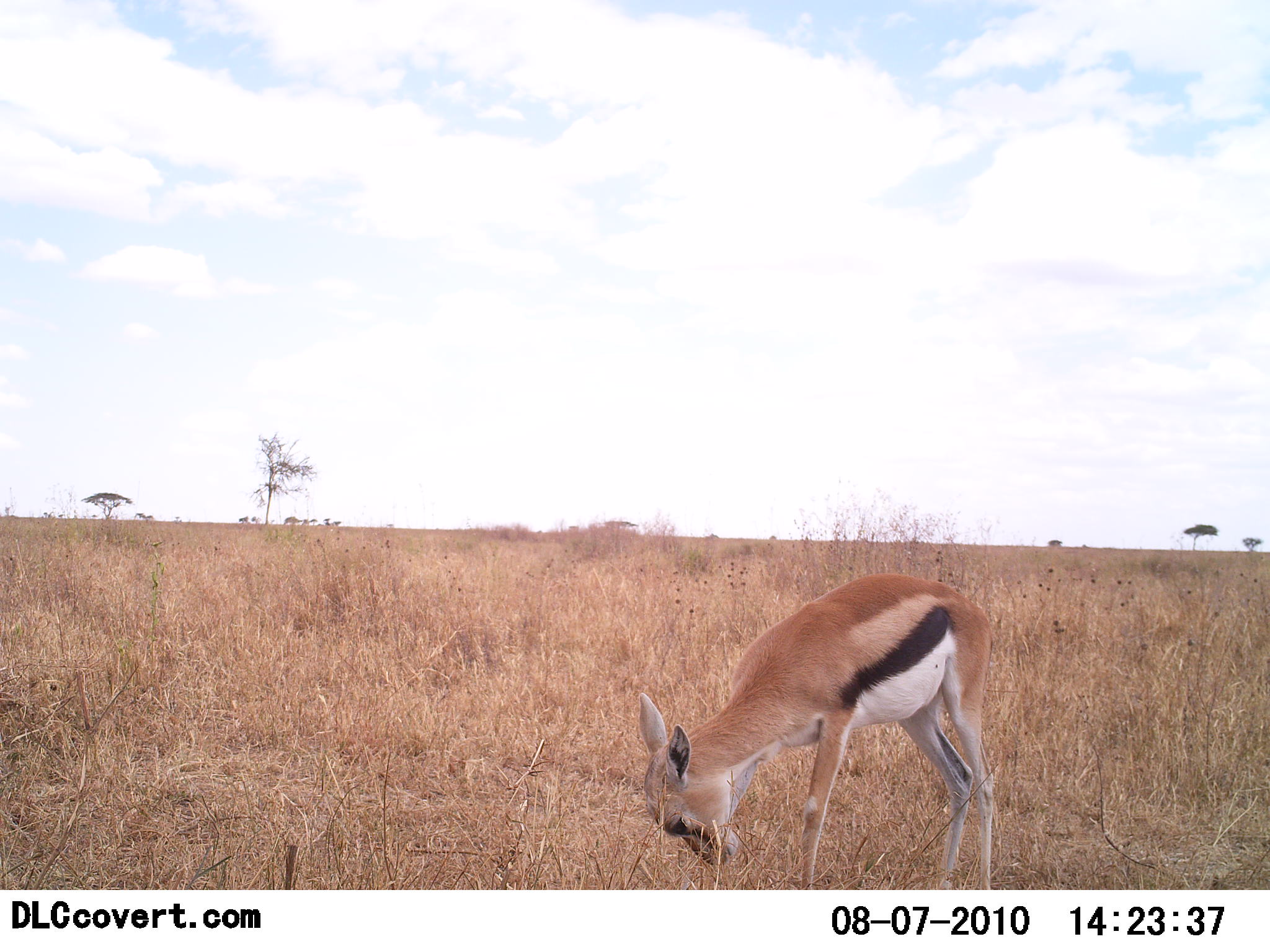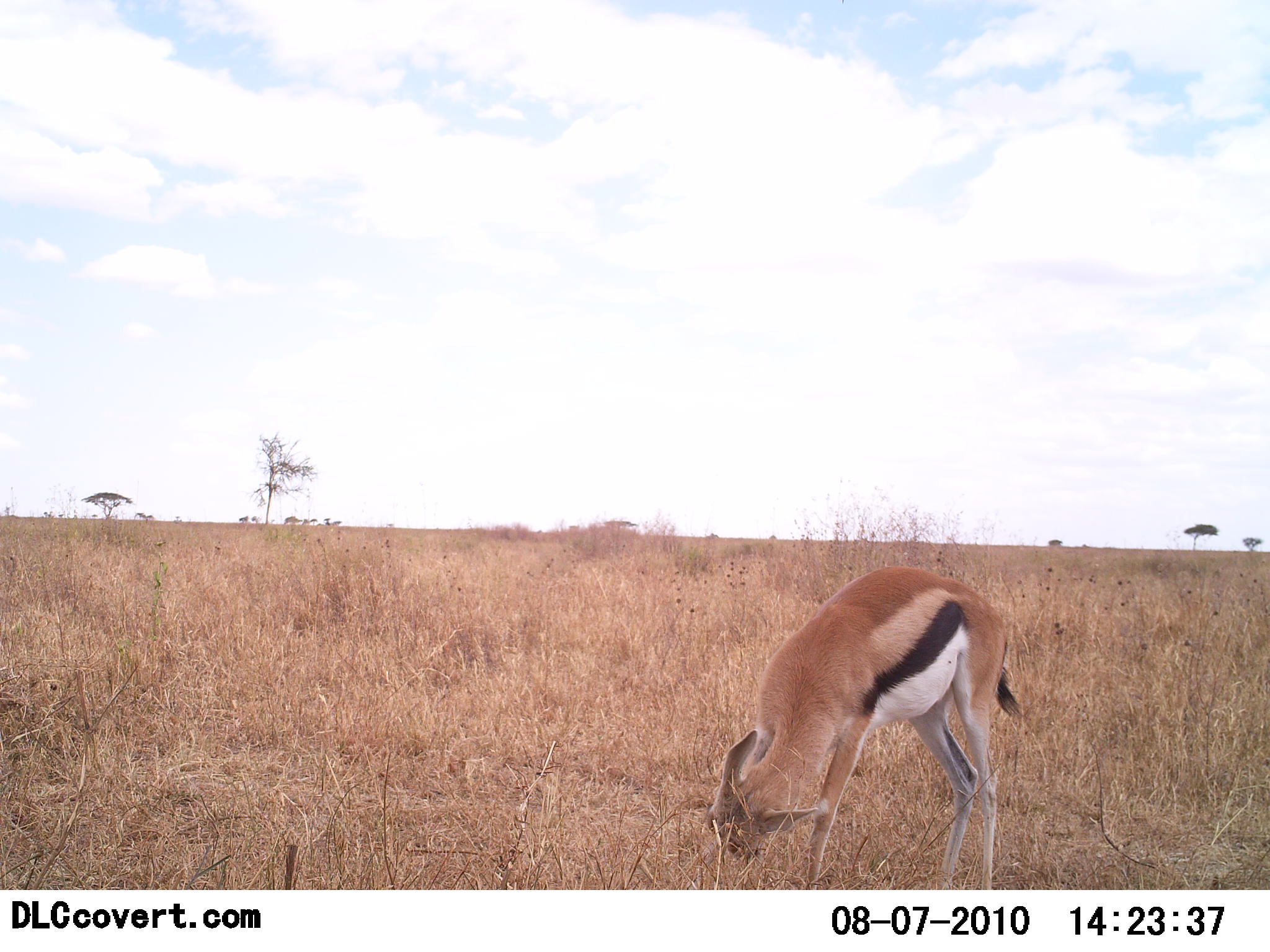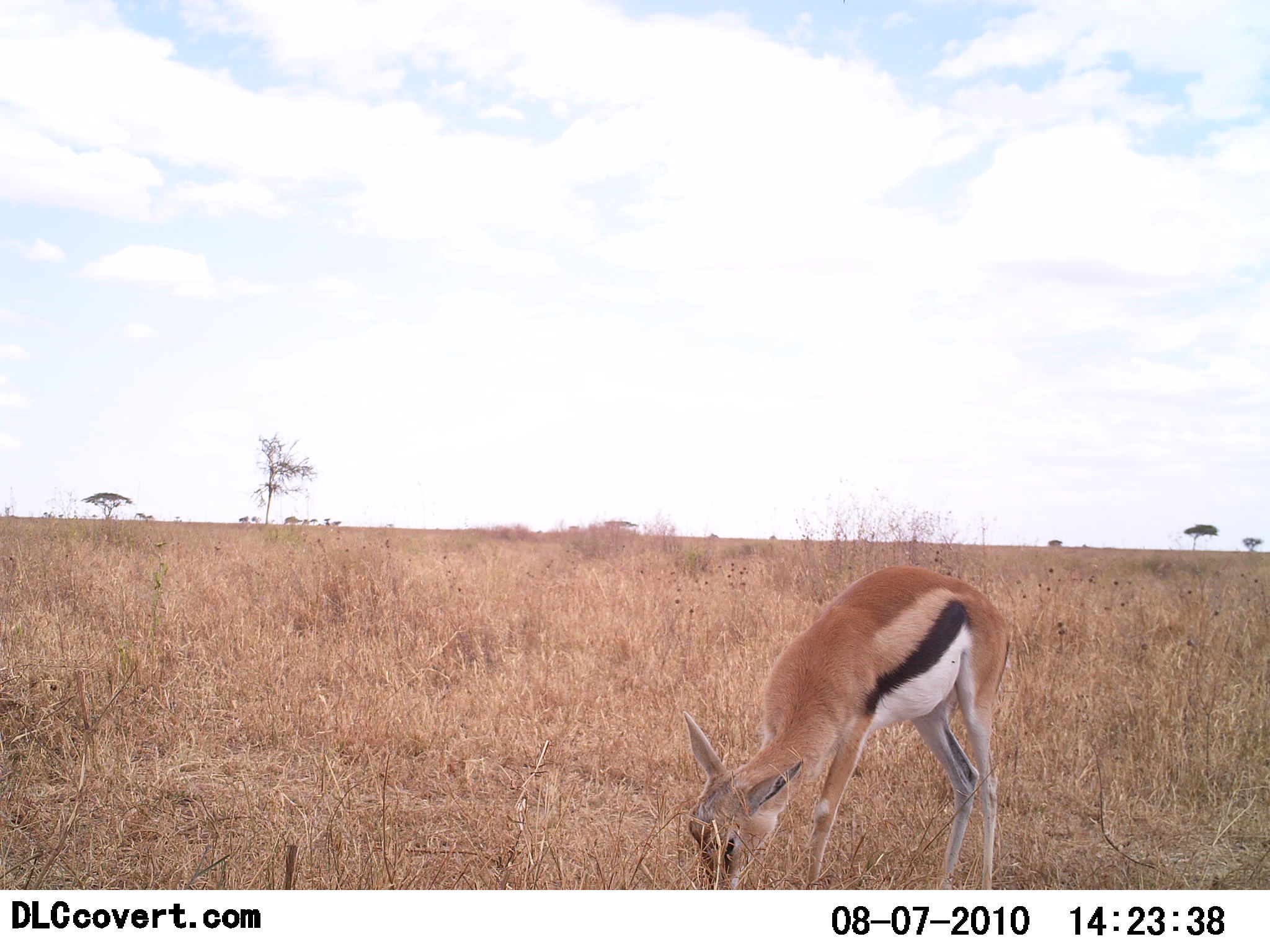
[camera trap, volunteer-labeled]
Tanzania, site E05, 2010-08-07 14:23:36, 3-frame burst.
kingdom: Animalia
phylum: Chordata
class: Mammalia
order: Artiodactyla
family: Bovidae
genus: Eudorcas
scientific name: Eudorcas thomsonii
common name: thomson's gazelle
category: gazellethomsons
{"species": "gazellethomsons (thomson's gazelle) (Eudorcas thomsonii)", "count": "1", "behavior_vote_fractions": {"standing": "41%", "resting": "0%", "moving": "0%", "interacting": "0%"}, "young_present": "6%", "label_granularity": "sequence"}